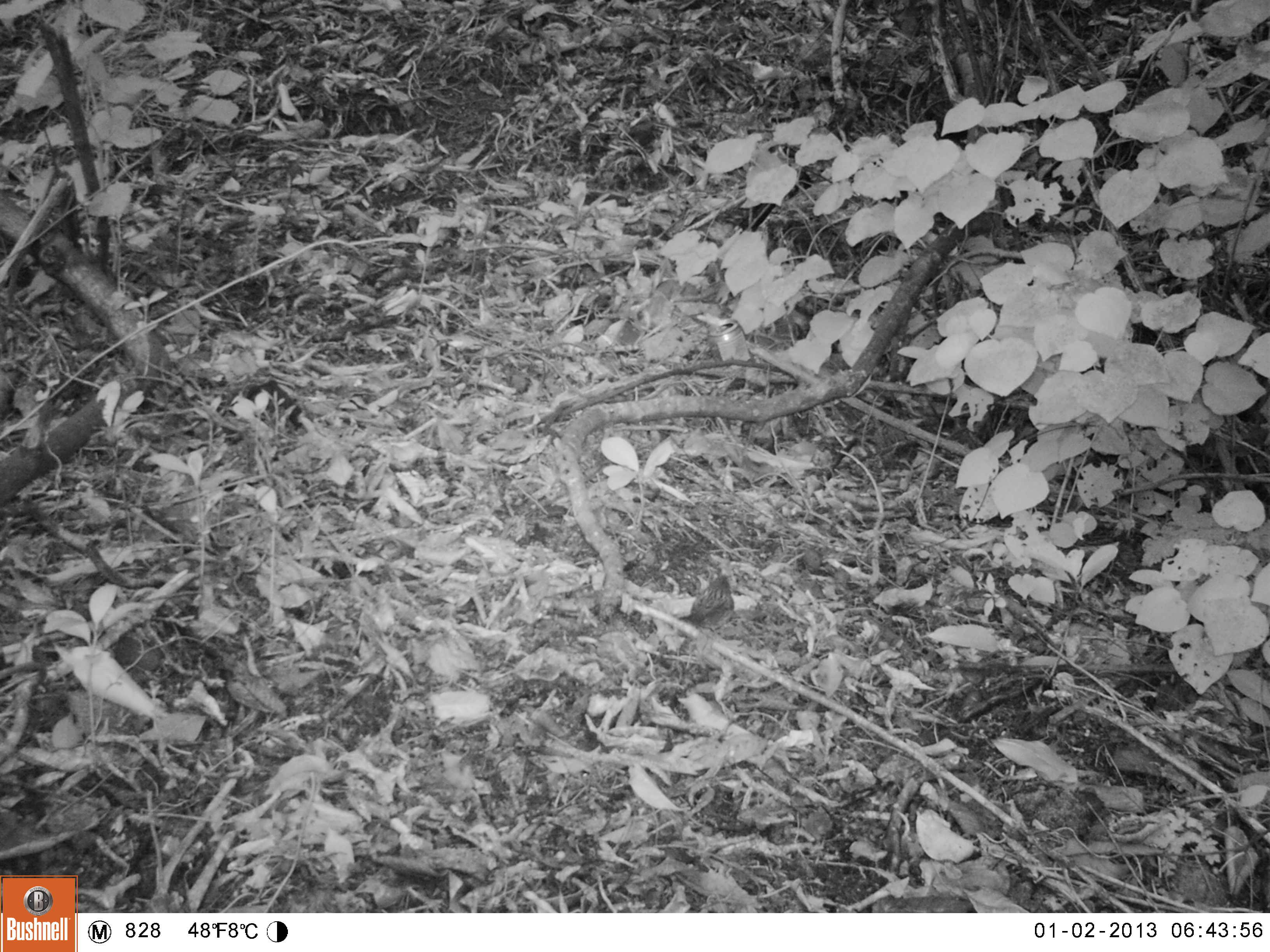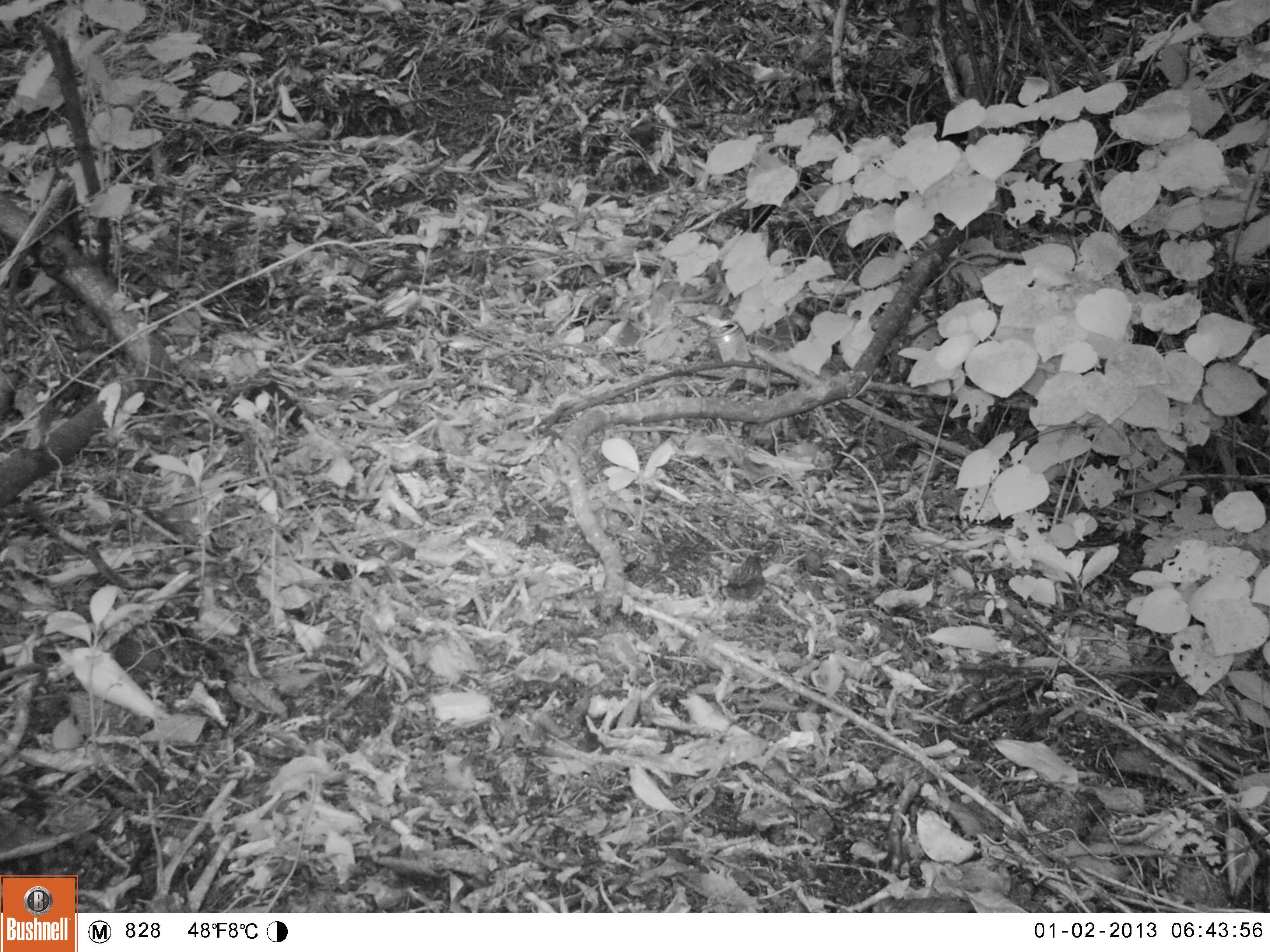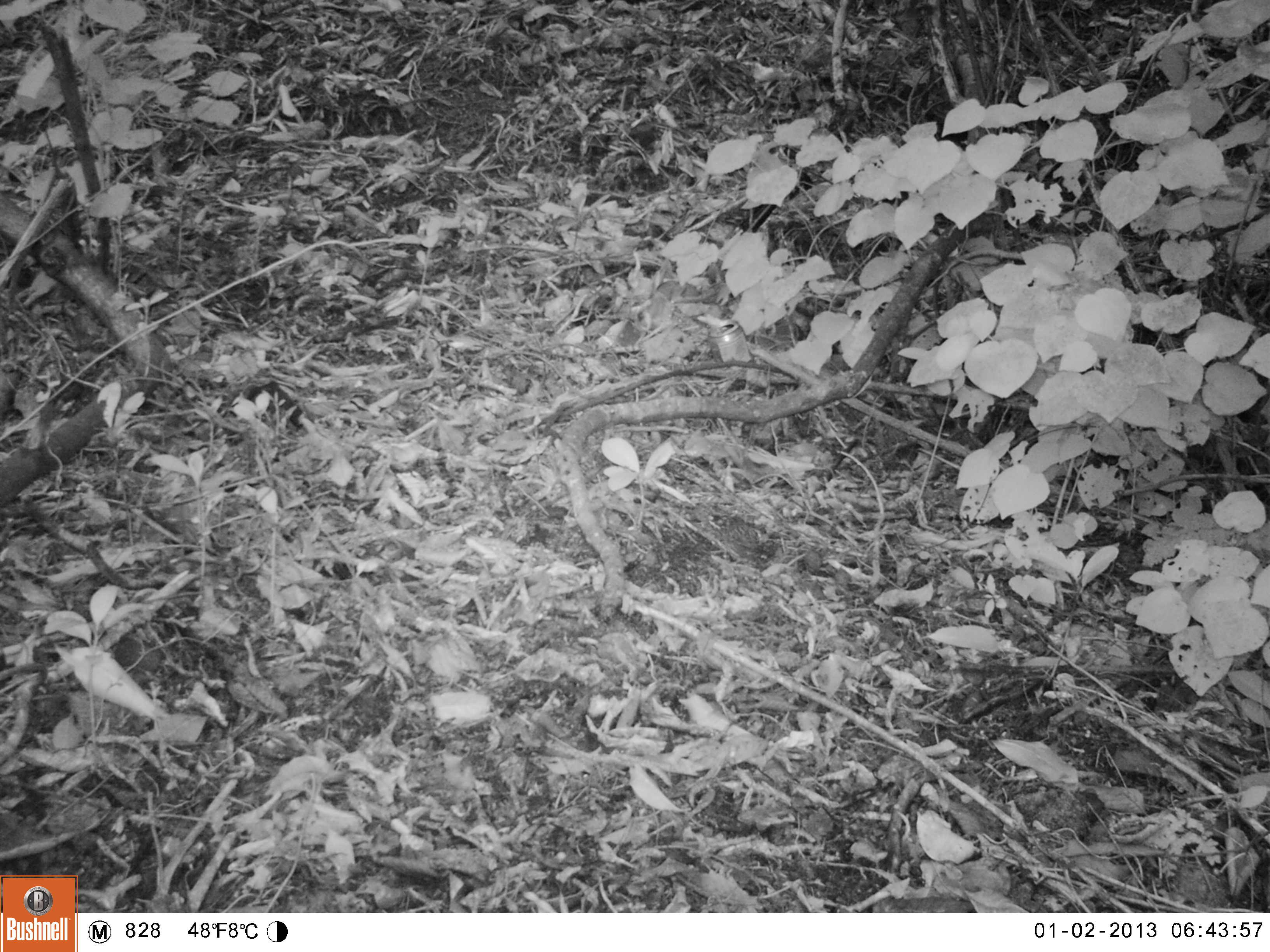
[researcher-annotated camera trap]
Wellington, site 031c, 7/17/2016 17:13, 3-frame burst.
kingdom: Animalia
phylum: Chordata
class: Aves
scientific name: Aves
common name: bird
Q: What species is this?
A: Bird (Aves).